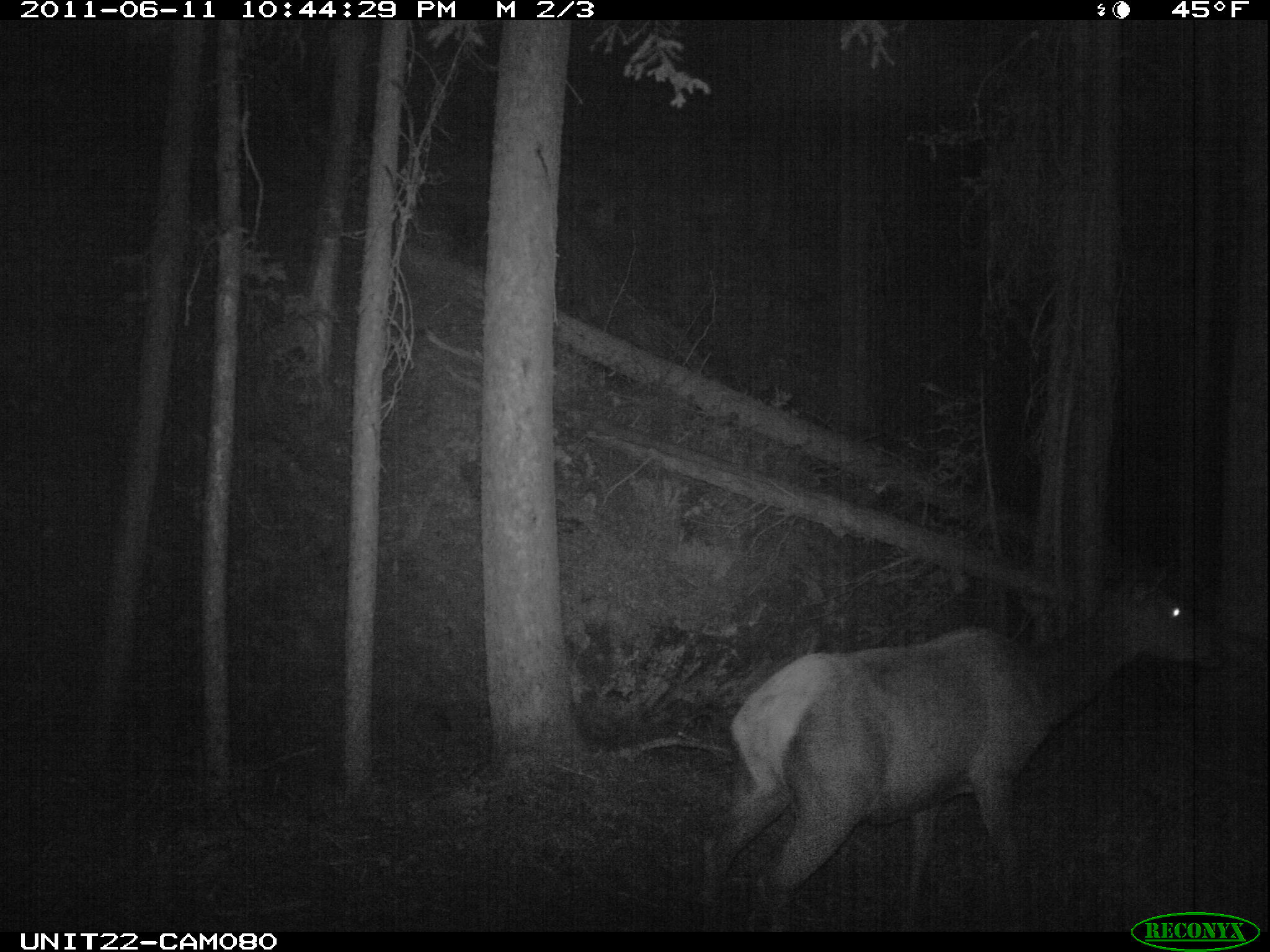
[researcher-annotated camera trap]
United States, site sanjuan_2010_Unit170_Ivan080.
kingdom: Animalia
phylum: Chordata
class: Mammalia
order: Artiodactyla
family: Cervidae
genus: Cervus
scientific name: Cervus elaphus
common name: red deer